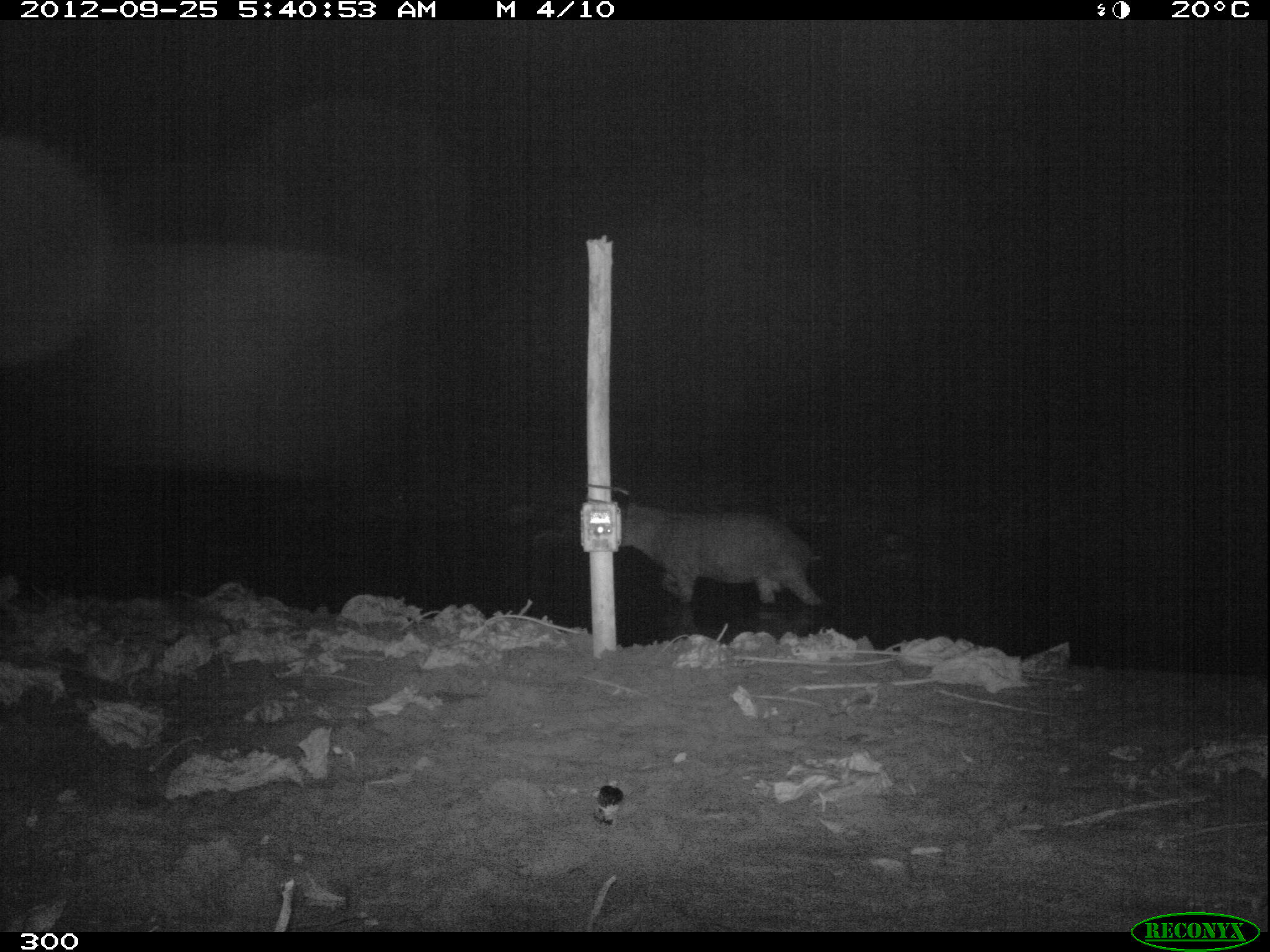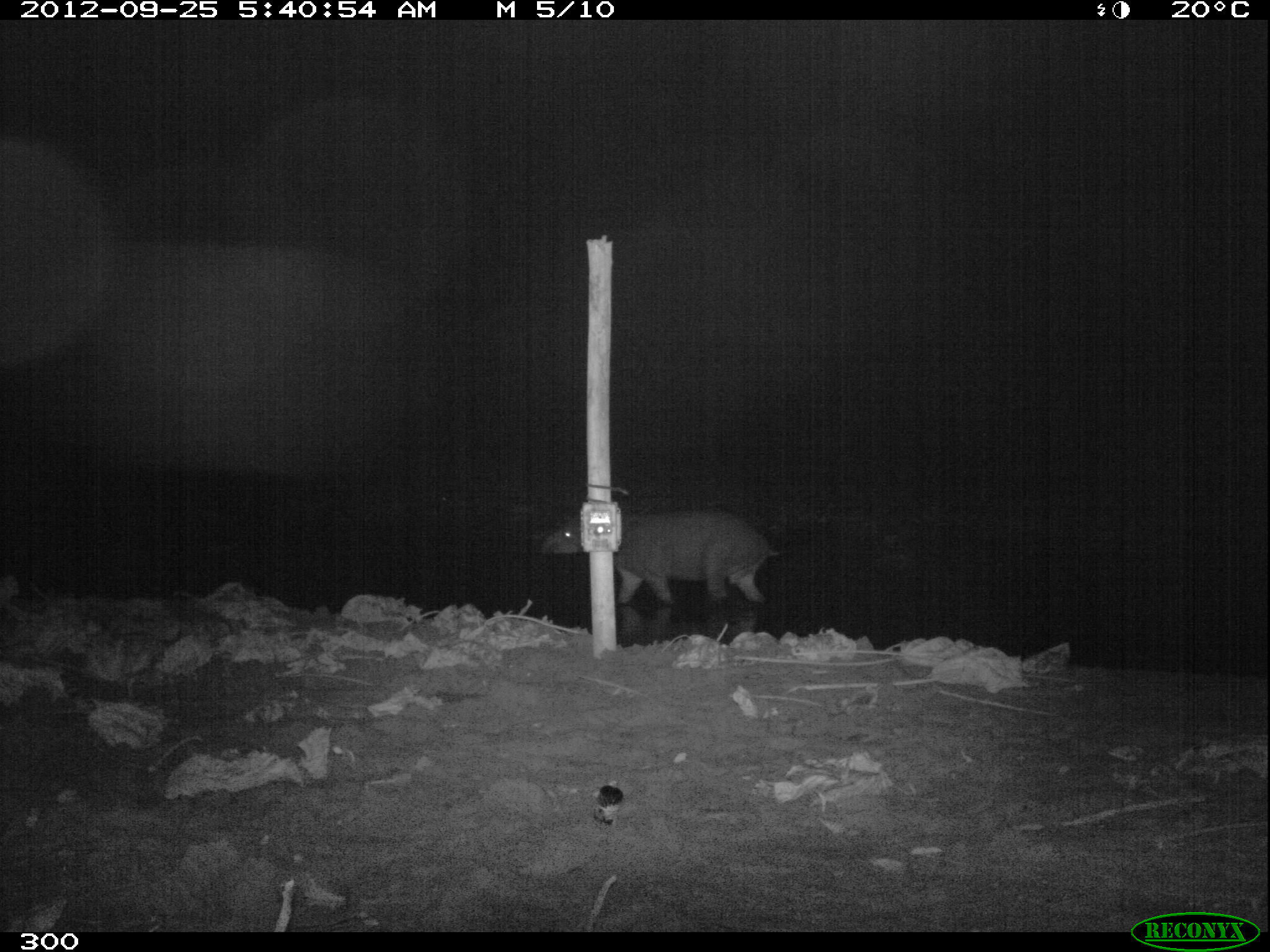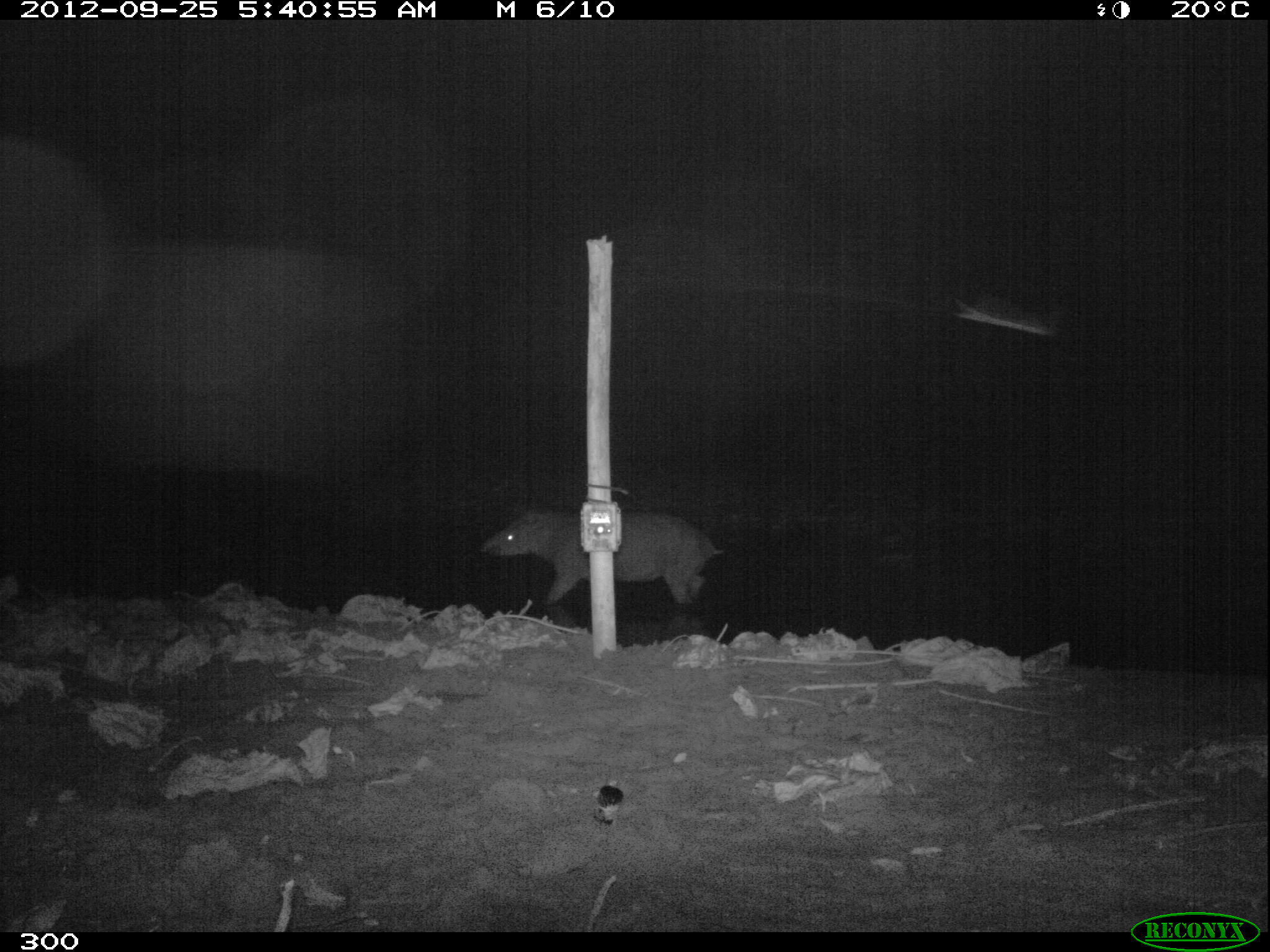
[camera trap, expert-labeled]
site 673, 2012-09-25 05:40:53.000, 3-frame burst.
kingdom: Animalia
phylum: Chordata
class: Mammalia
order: Perissodactyla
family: Tapiridae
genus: Tapirus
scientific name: Tapirus terrestris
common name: south american tapir